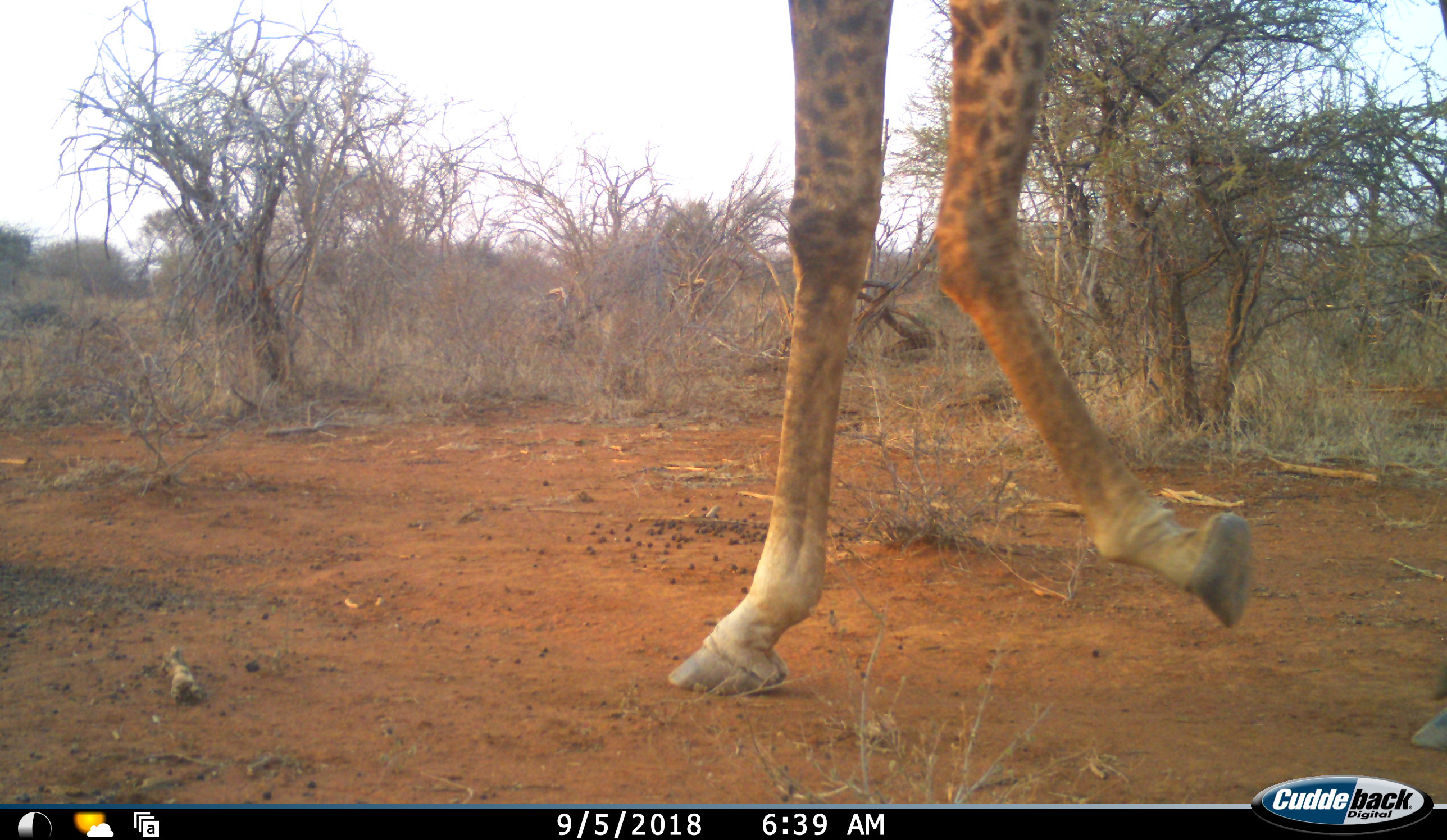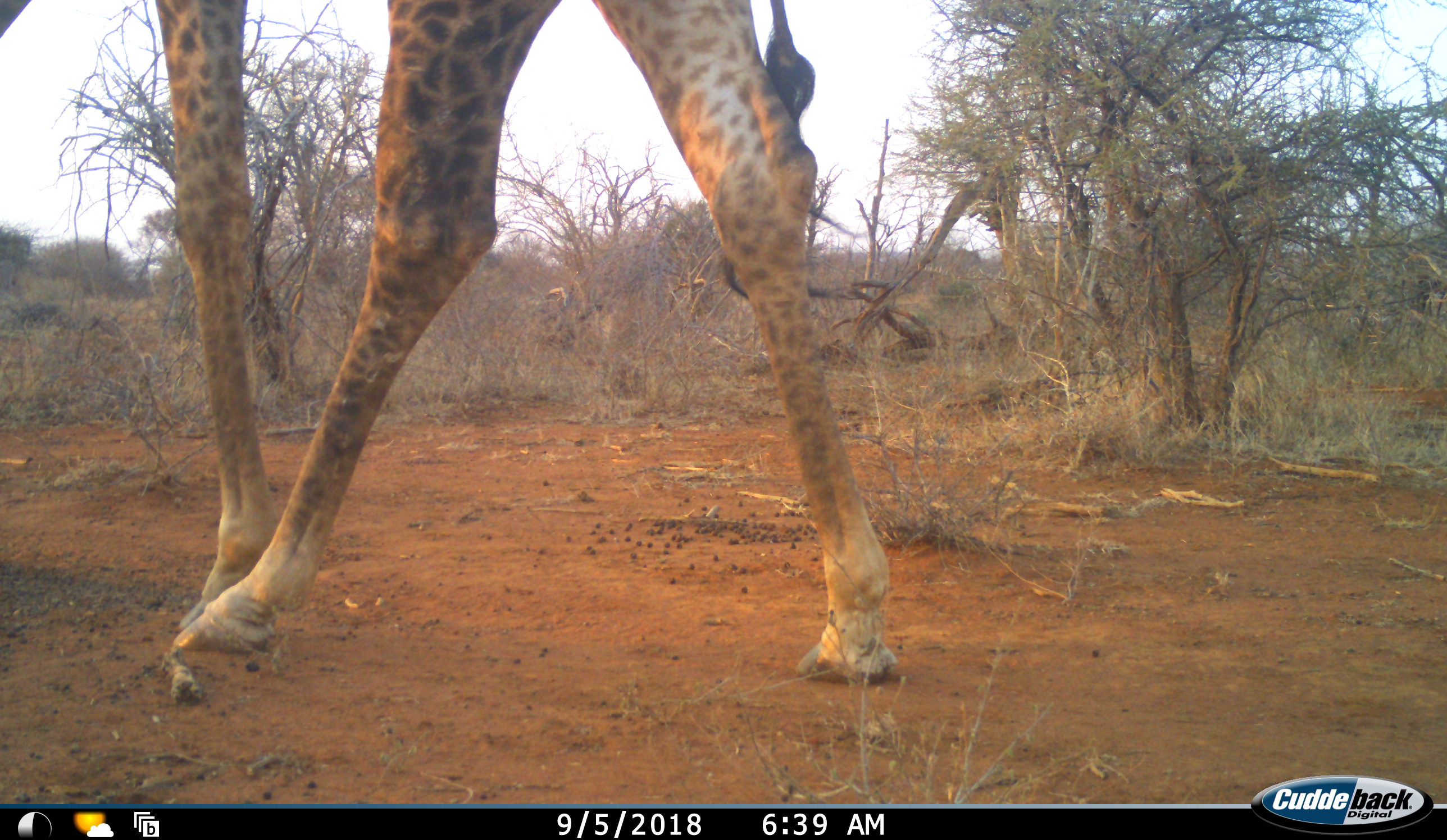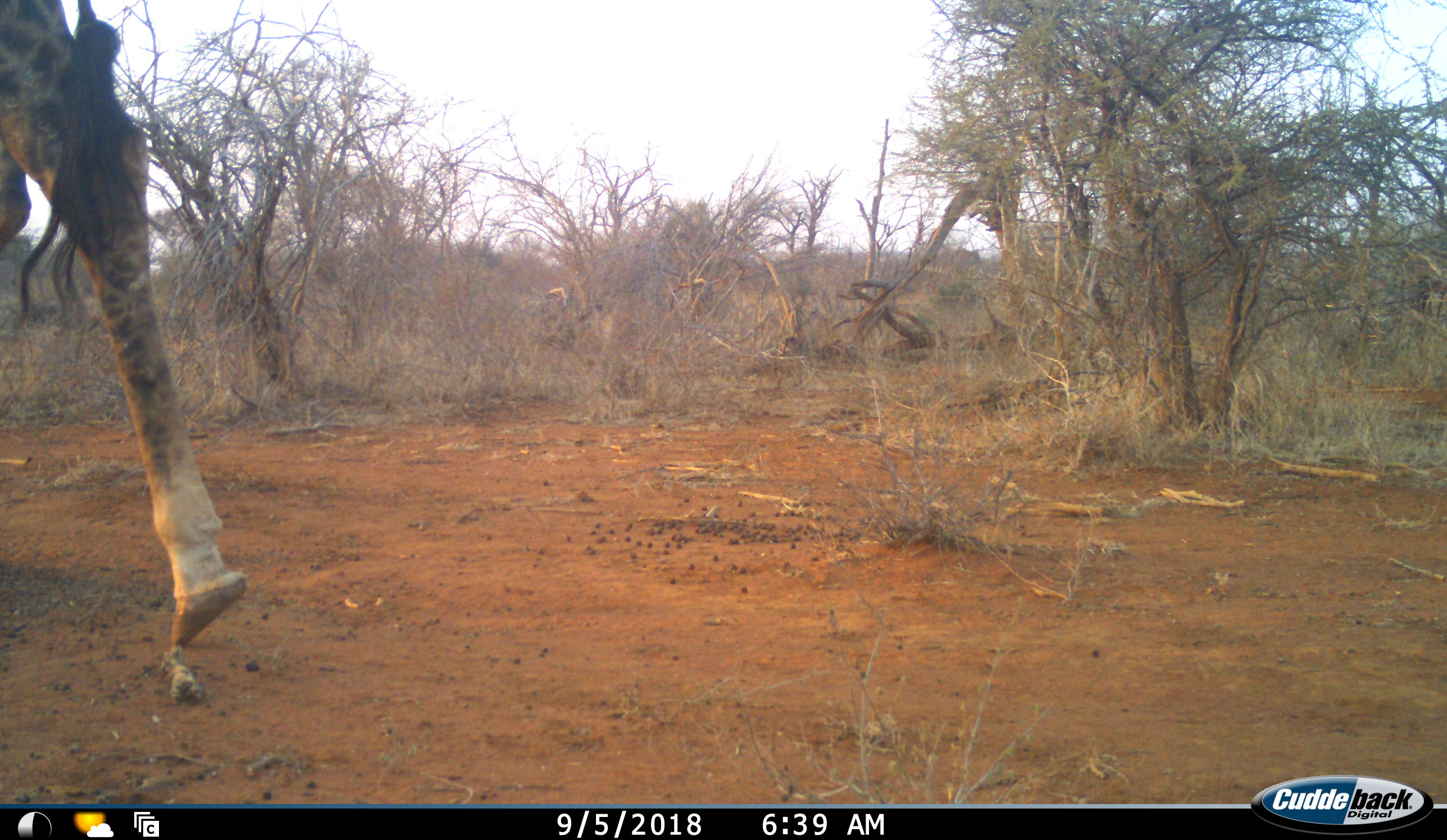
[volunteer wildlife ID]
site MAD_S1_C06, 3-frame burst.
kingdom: Animalia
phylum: Chordata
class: Mammalia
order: Artiodactyla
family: Giraffidae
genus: Giraffa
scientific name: Giraffa camelopardalis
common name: giraffe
Giraffe (Giraffa camelopardalis), count 1. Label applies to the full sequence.